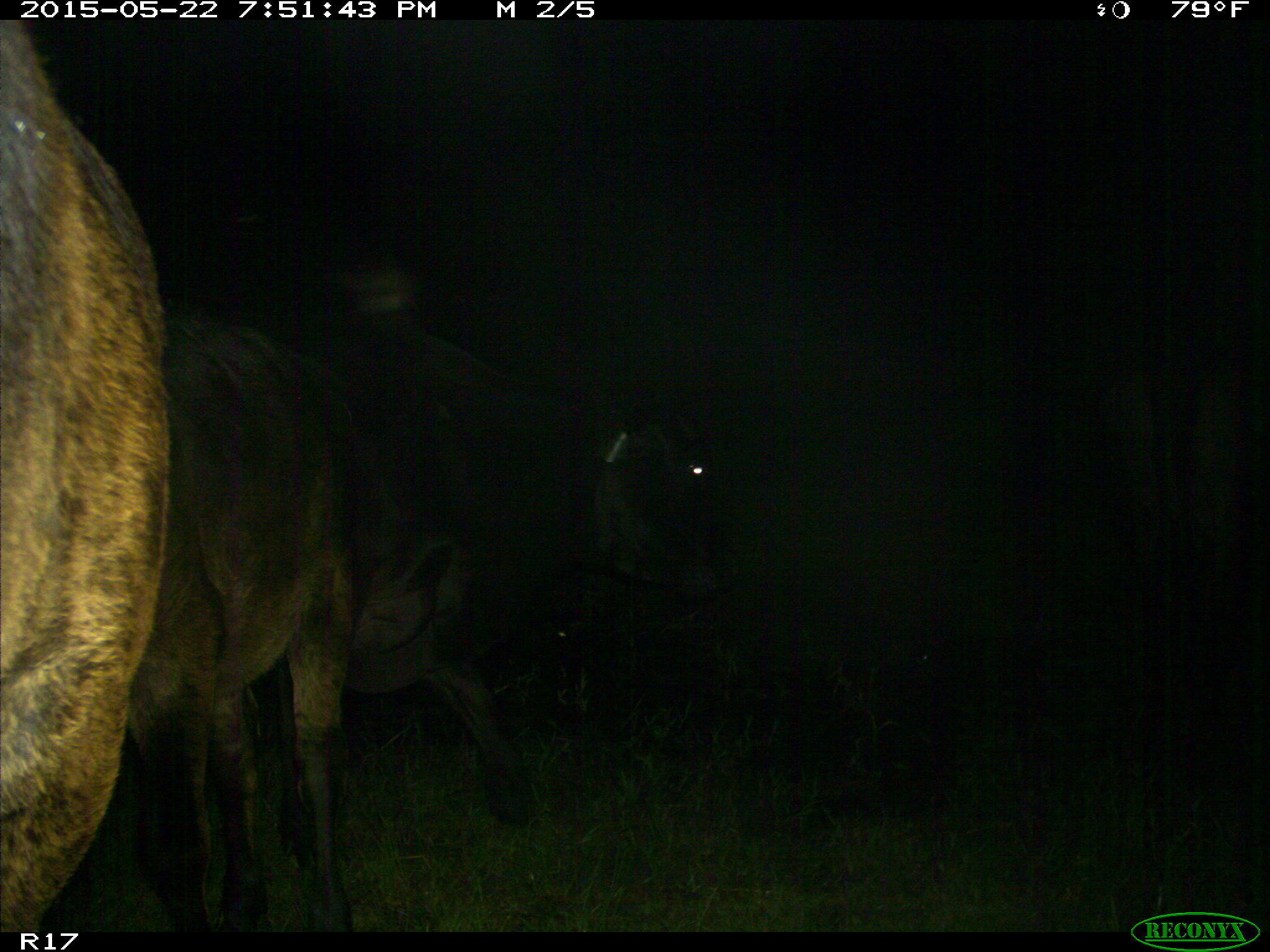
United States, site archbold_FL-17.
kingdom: Animalia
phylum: Chordata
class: Mammalia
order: Artiodactyla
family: Bovidae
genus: Bos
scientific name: Bos taurus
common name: domestic cow